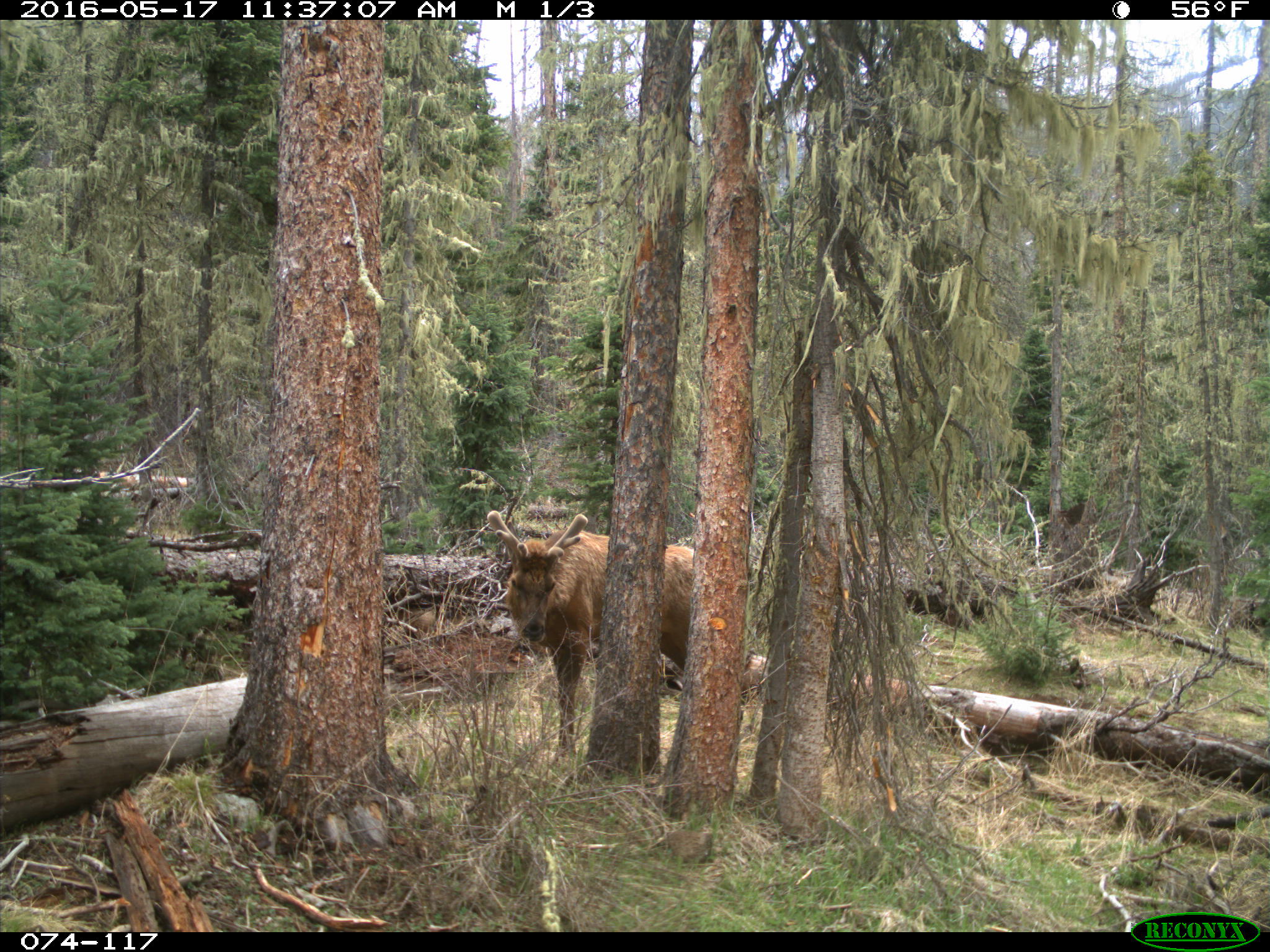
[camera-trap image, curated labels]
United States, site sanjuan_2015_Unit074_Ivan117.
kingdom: Animalia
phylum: Chordata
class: Mammalia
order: Artiodactyla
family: Cervidae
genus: Cervus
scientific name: Cervus elaphus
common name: red deer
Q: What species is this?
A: Cervus elaphus (red deer).